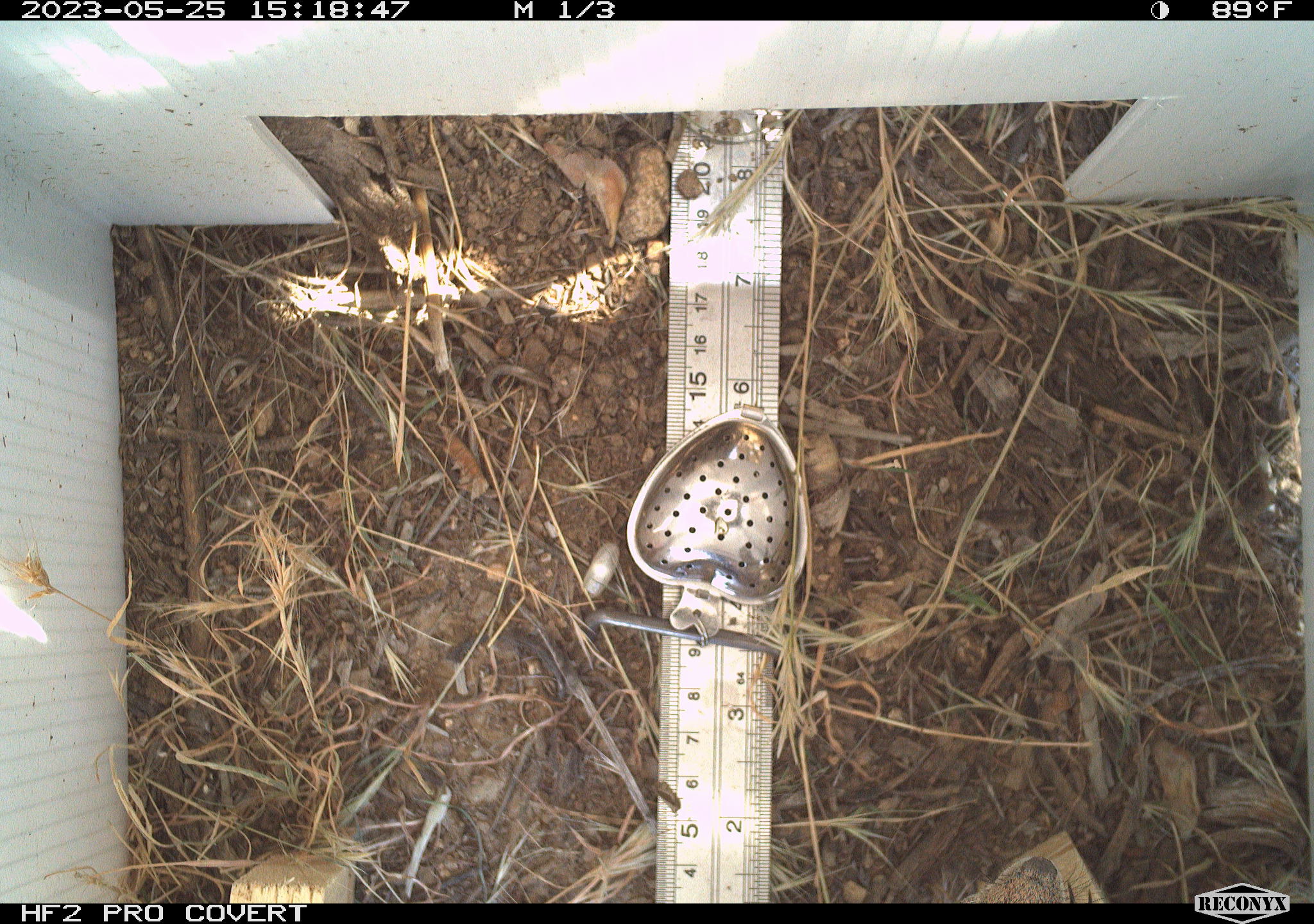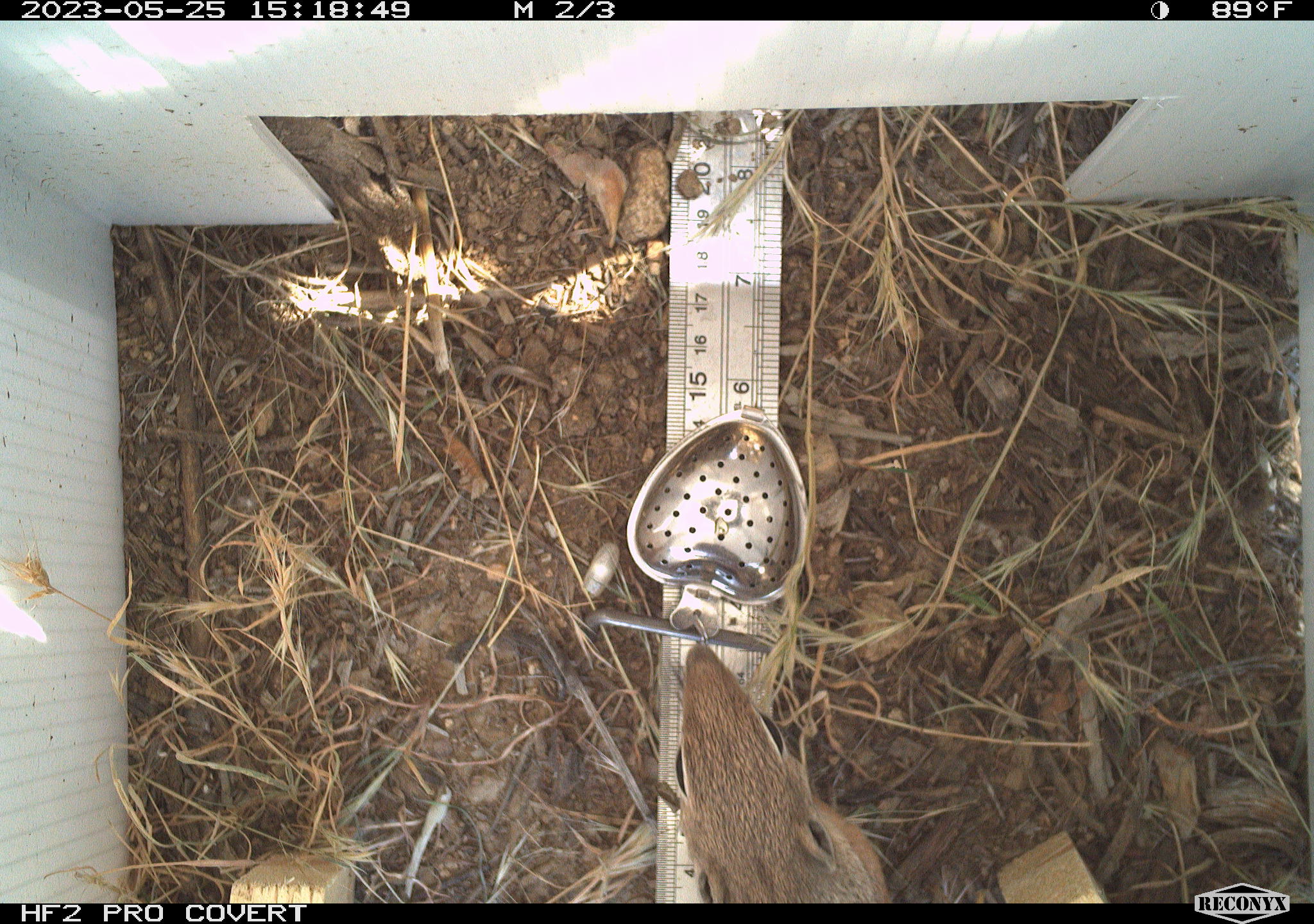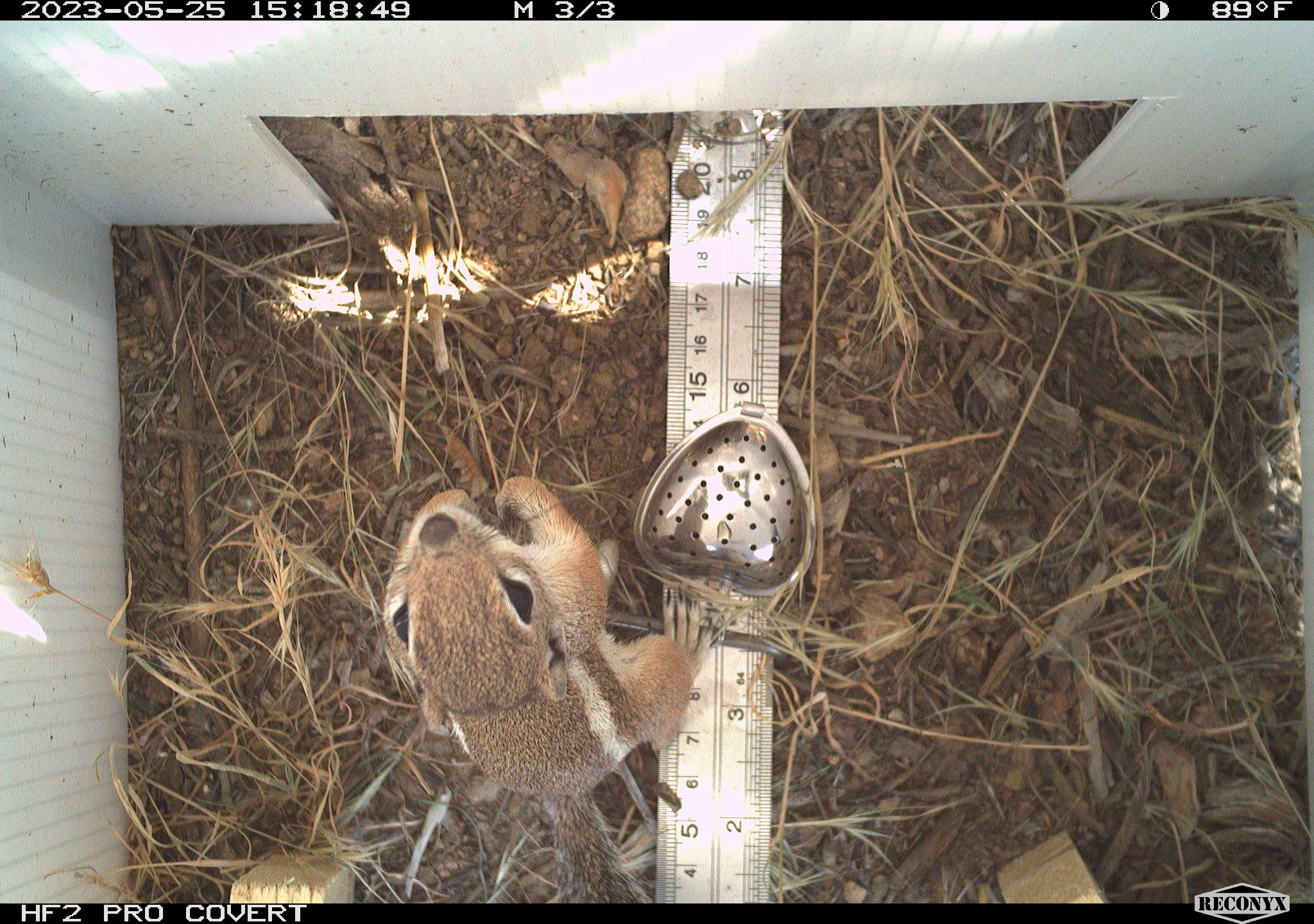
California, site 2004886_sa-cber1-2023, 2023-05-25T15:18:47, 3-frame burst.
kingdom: Animalia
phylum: Chordata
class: Mammalia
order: Rodentia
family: Sciuridae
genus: Ammospermophilus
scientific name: Ammospermophilus leucurus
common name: white-tailed antelope squirrel